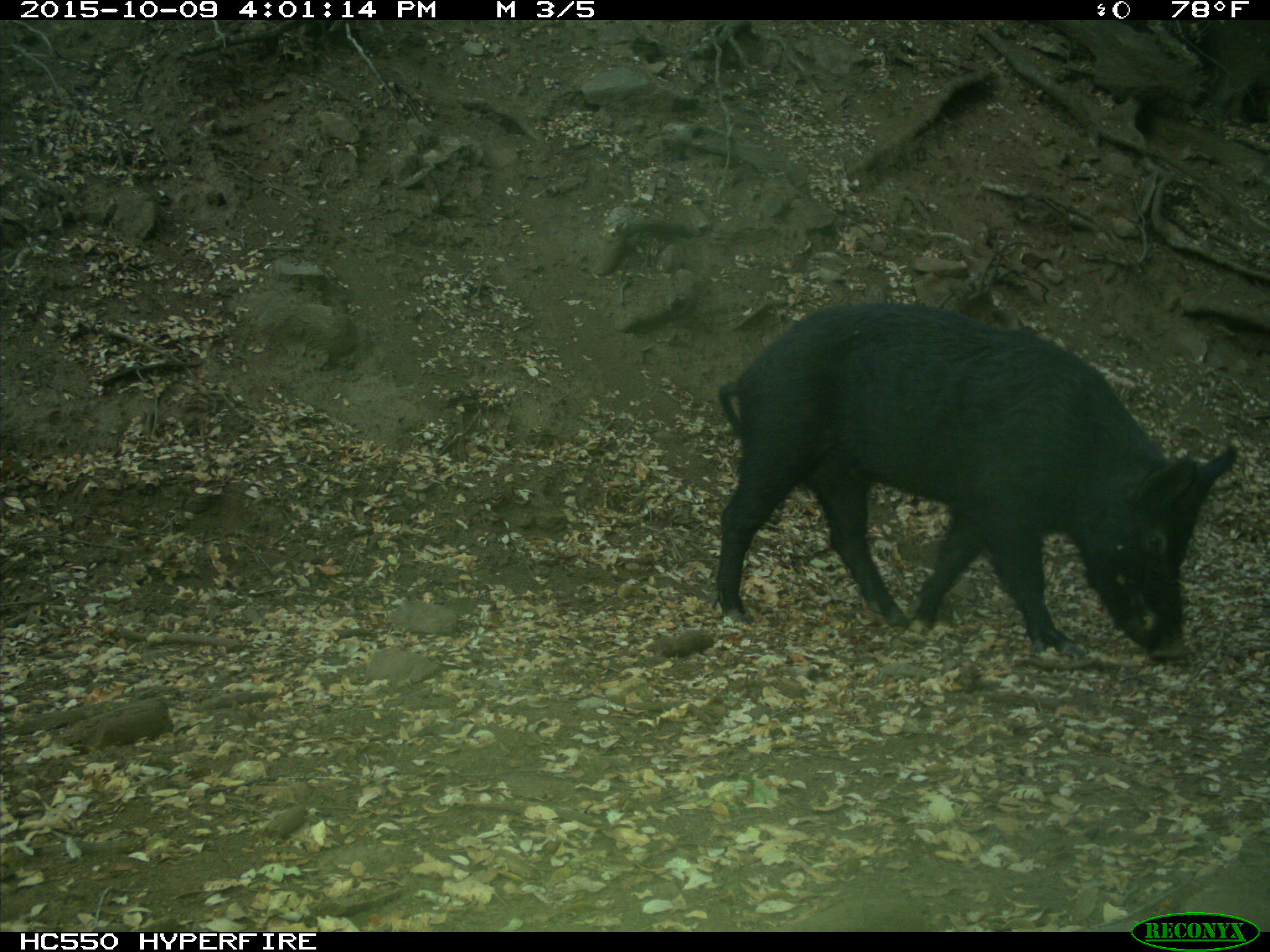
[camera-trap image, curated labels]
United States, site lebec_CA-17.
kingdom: Animalia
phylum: Chordata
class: Mammalia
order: Artiodactyla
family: Suidae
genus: Sus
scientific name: Sus scrofa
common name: wild boar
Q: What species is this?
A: Sus scrofa (wild boar).